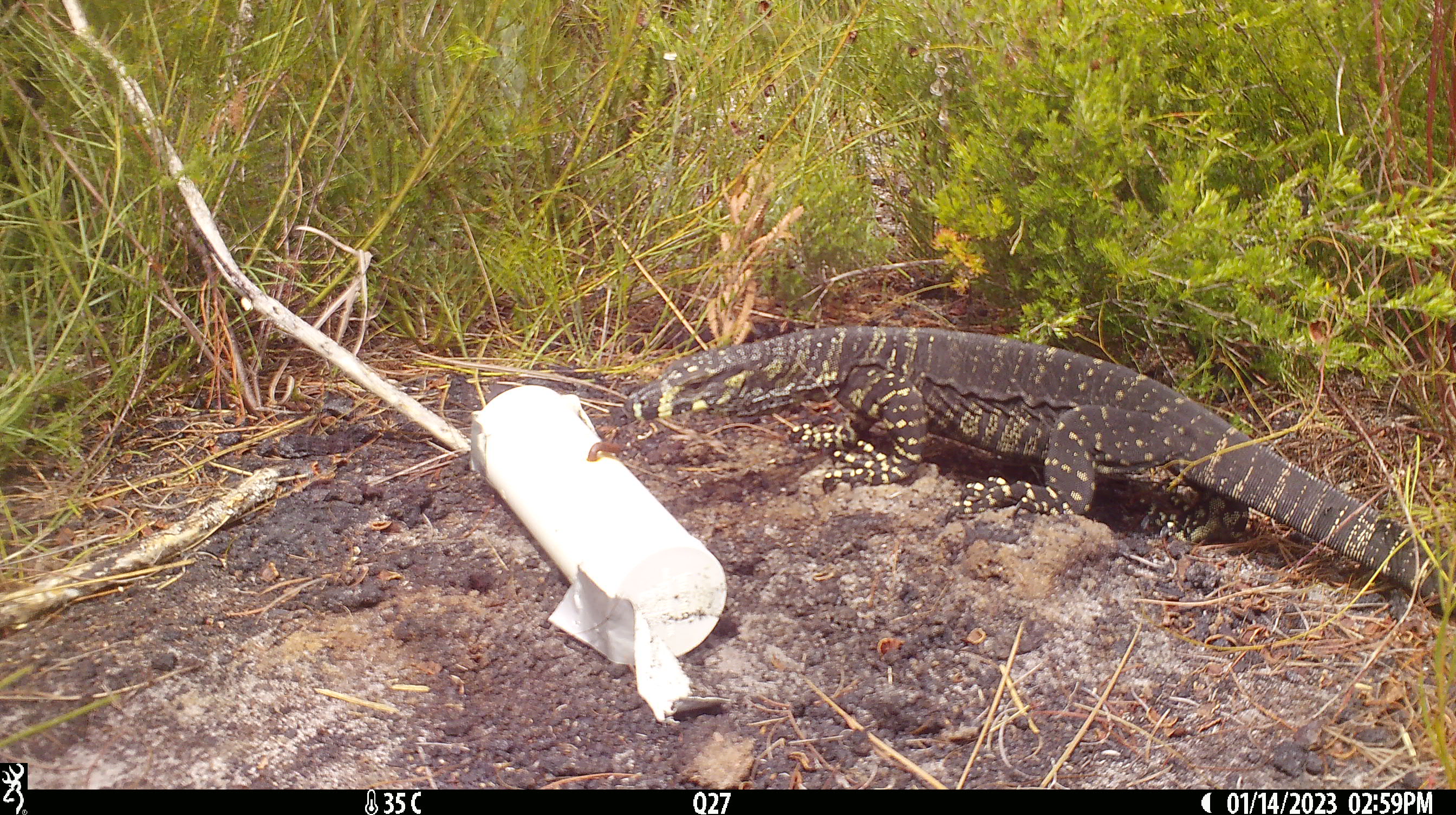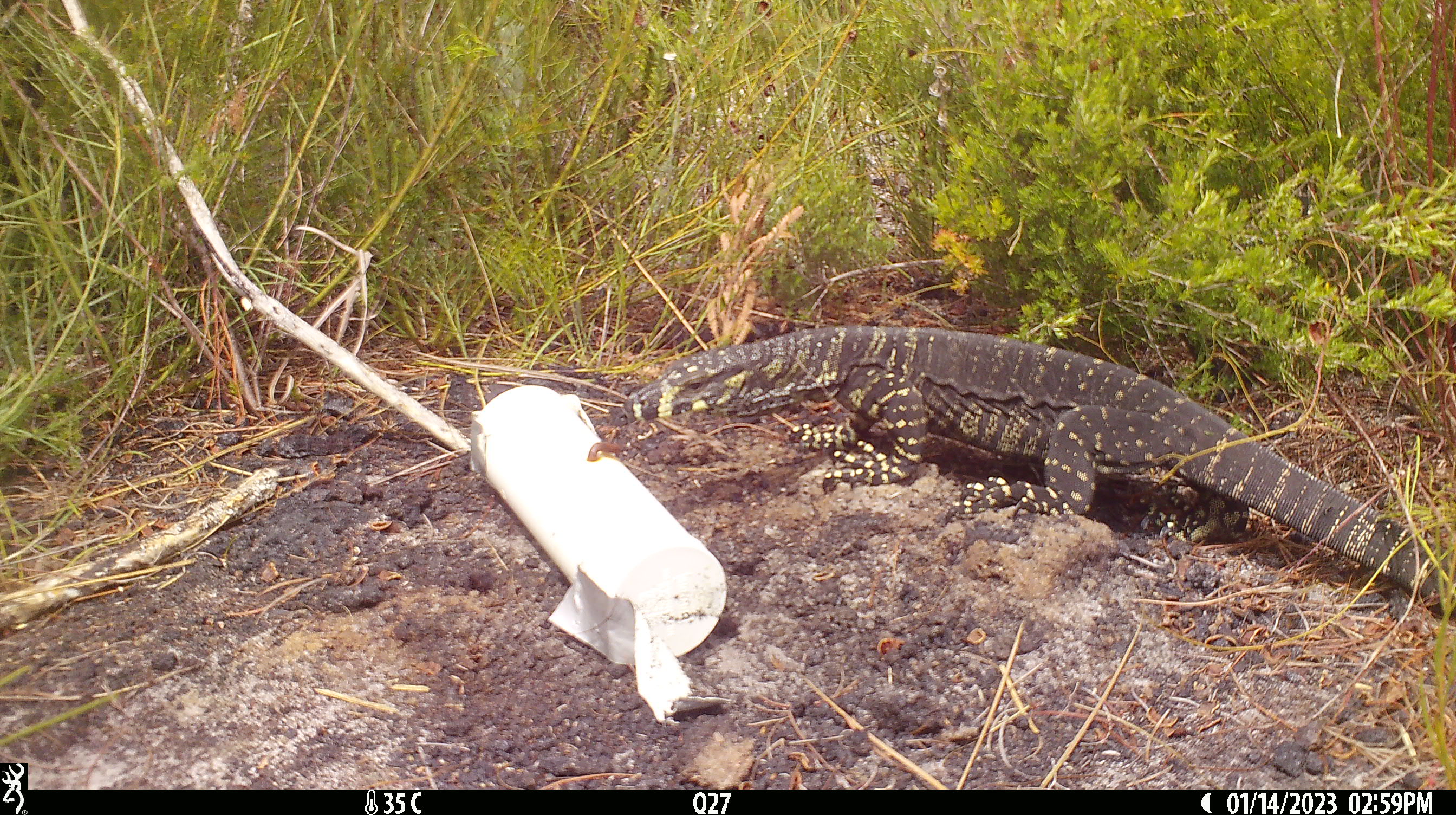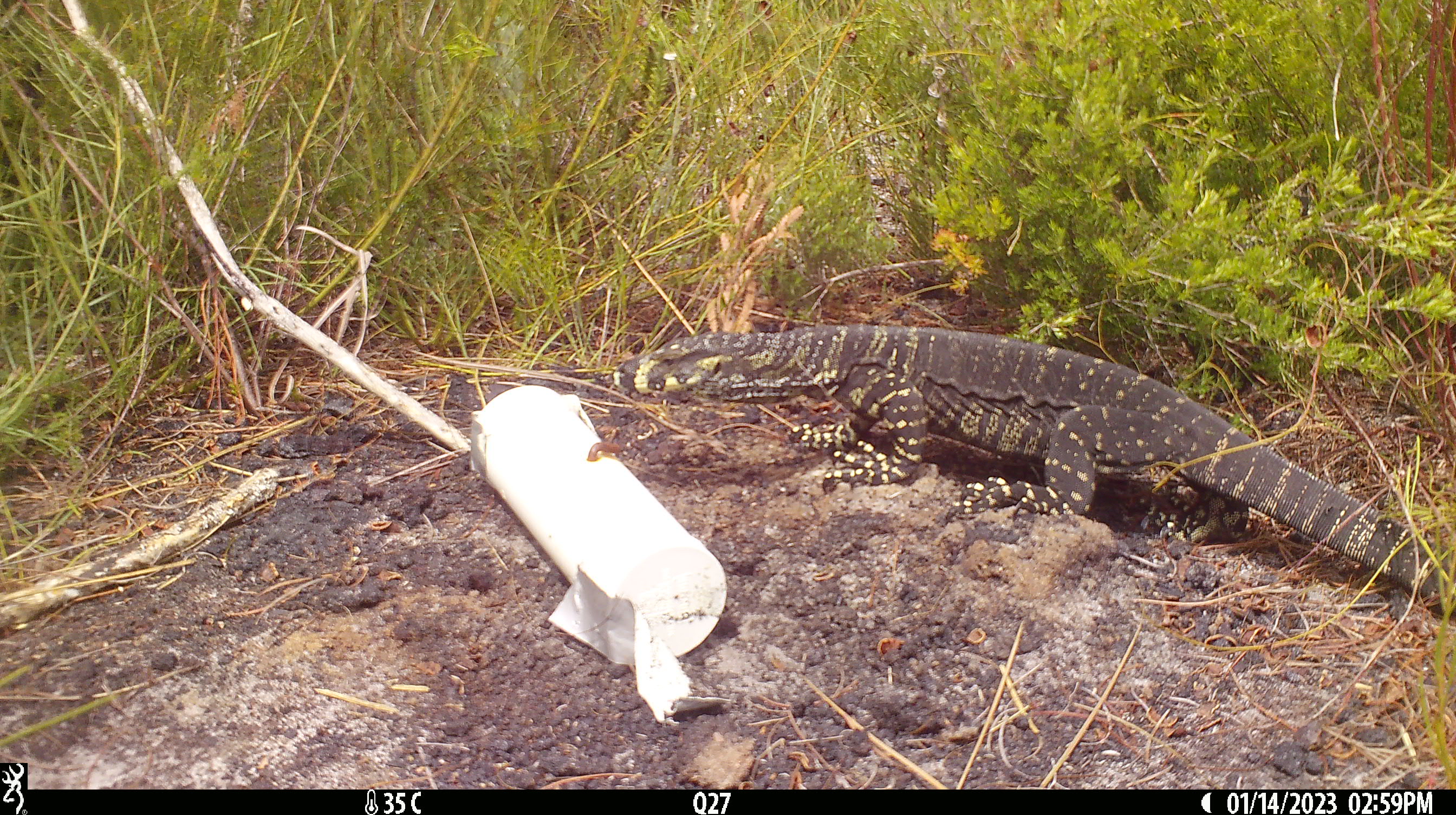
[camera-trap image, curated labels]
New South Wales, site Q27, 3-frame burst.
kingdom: Animalia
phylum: Chordata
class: Reptilia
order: Squamata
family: Varanidae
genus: Varanus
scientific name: Varanus varius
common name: lace monitor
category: goanna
Goanna (lace monitor) (Varanus varius).